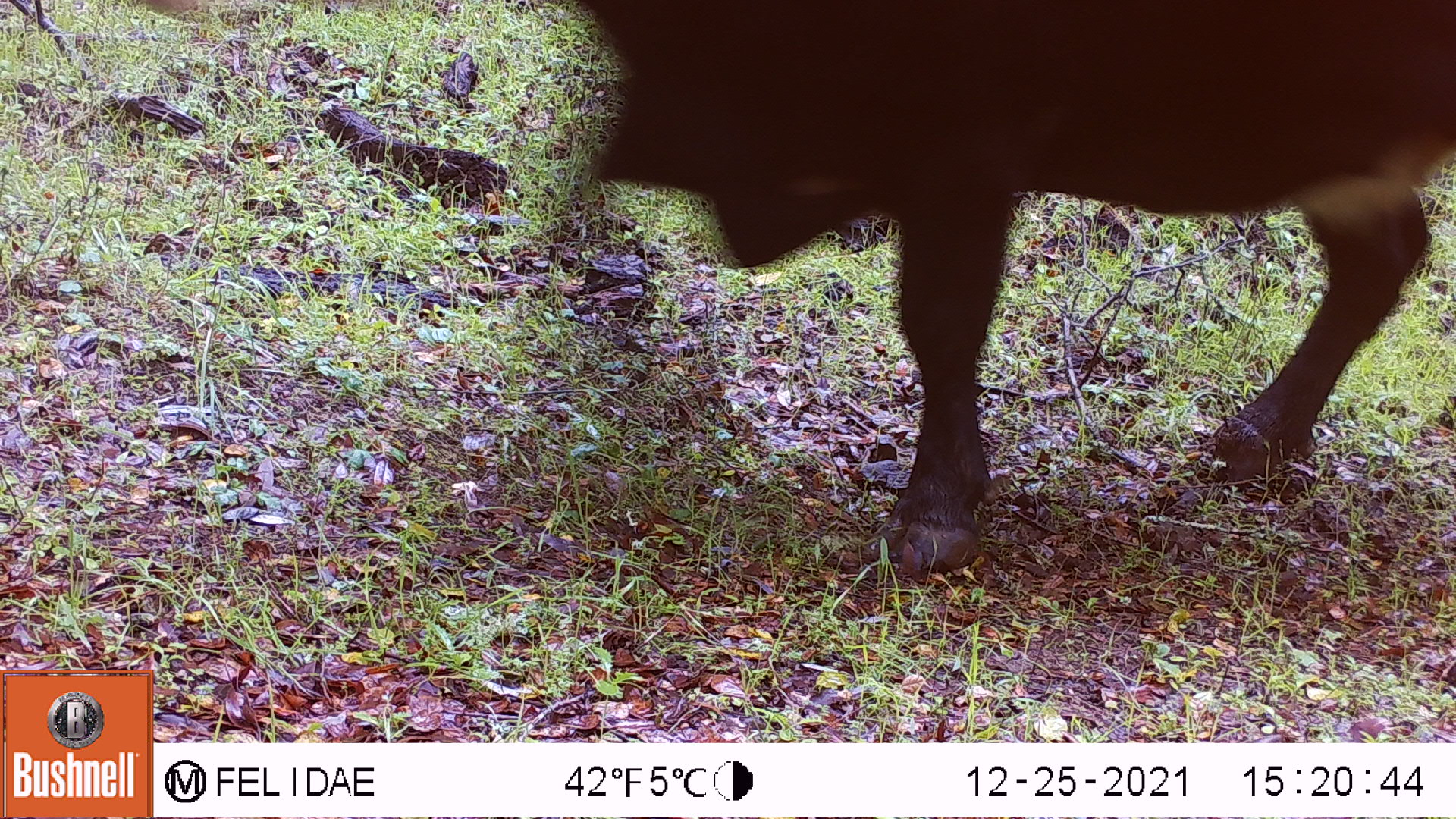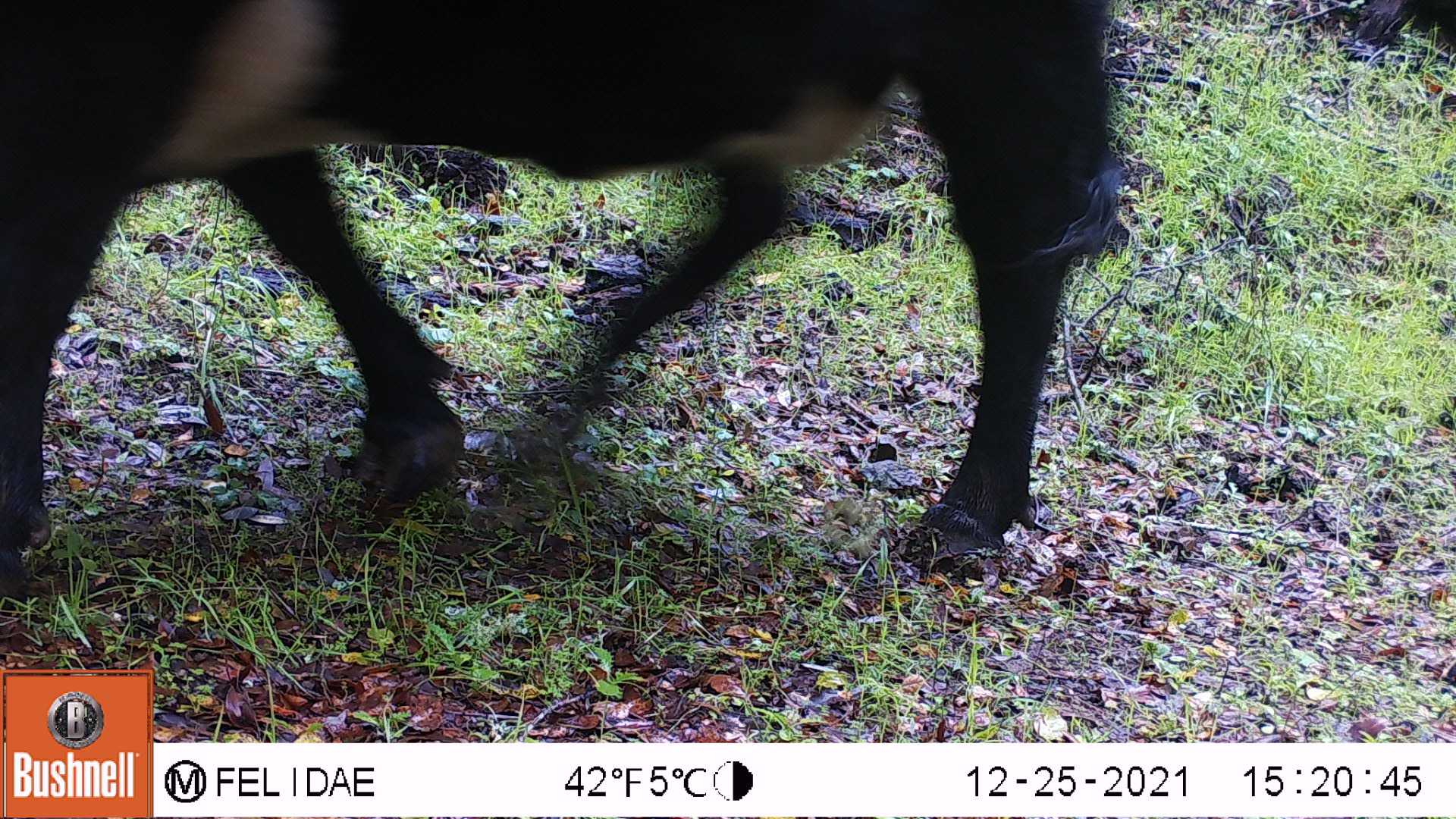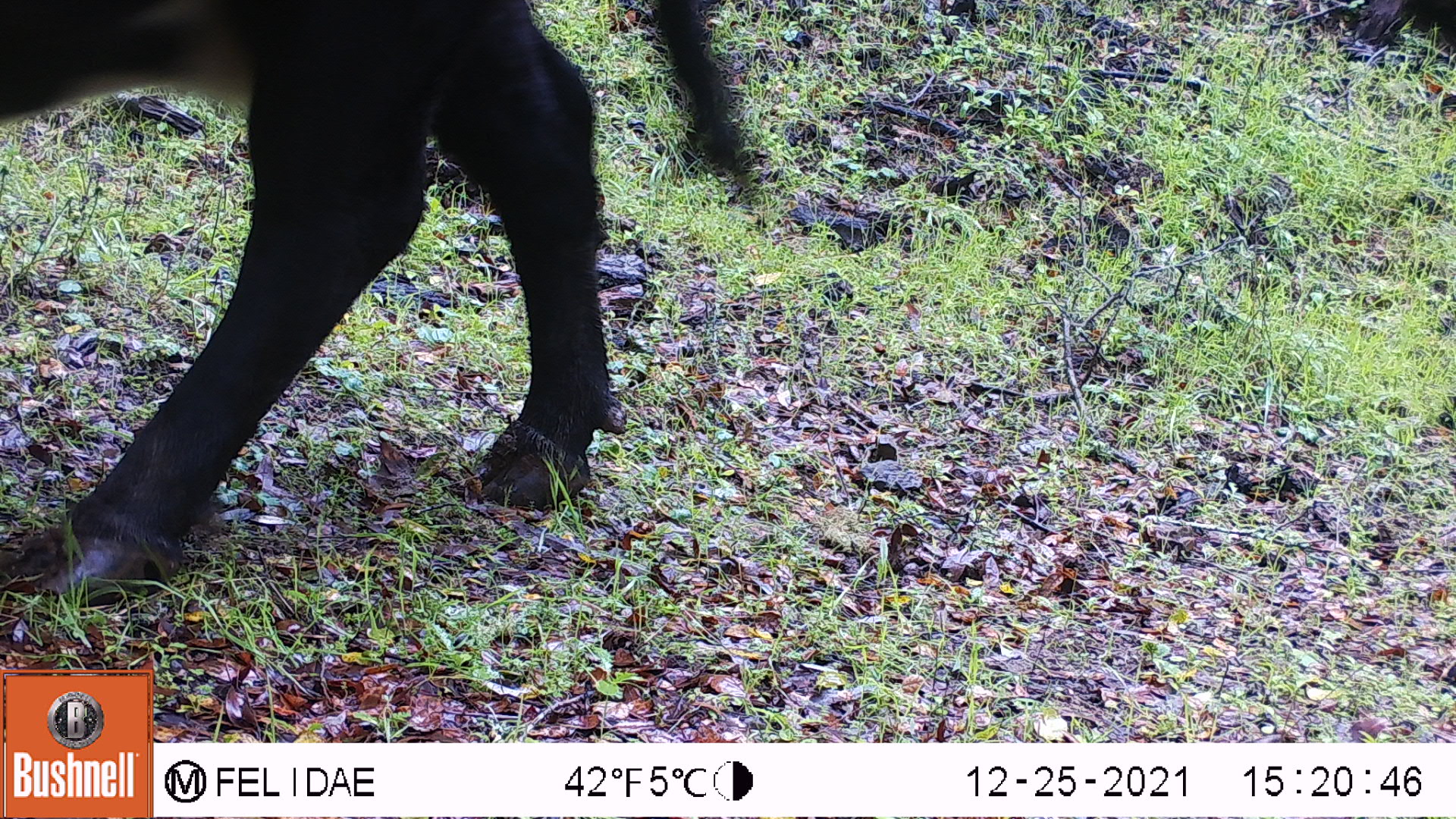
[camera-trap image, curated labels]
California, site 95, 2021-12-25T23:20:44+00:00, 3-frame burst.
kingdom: Animalia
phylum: Chordata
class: Mammalia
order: Artiodactyla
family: Bovidae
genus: Bos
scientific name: Bos taurus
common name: domestic cattle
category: cattle